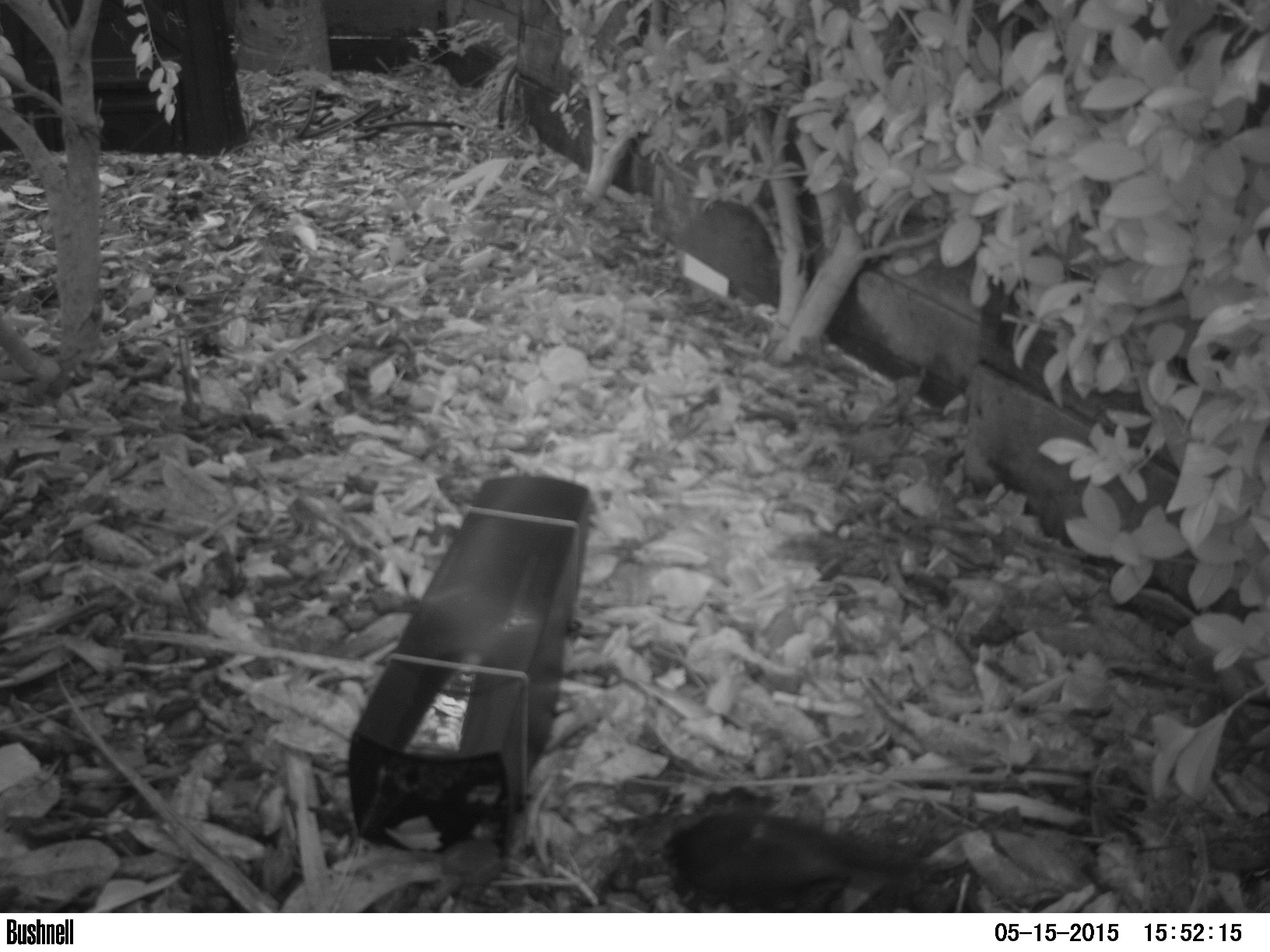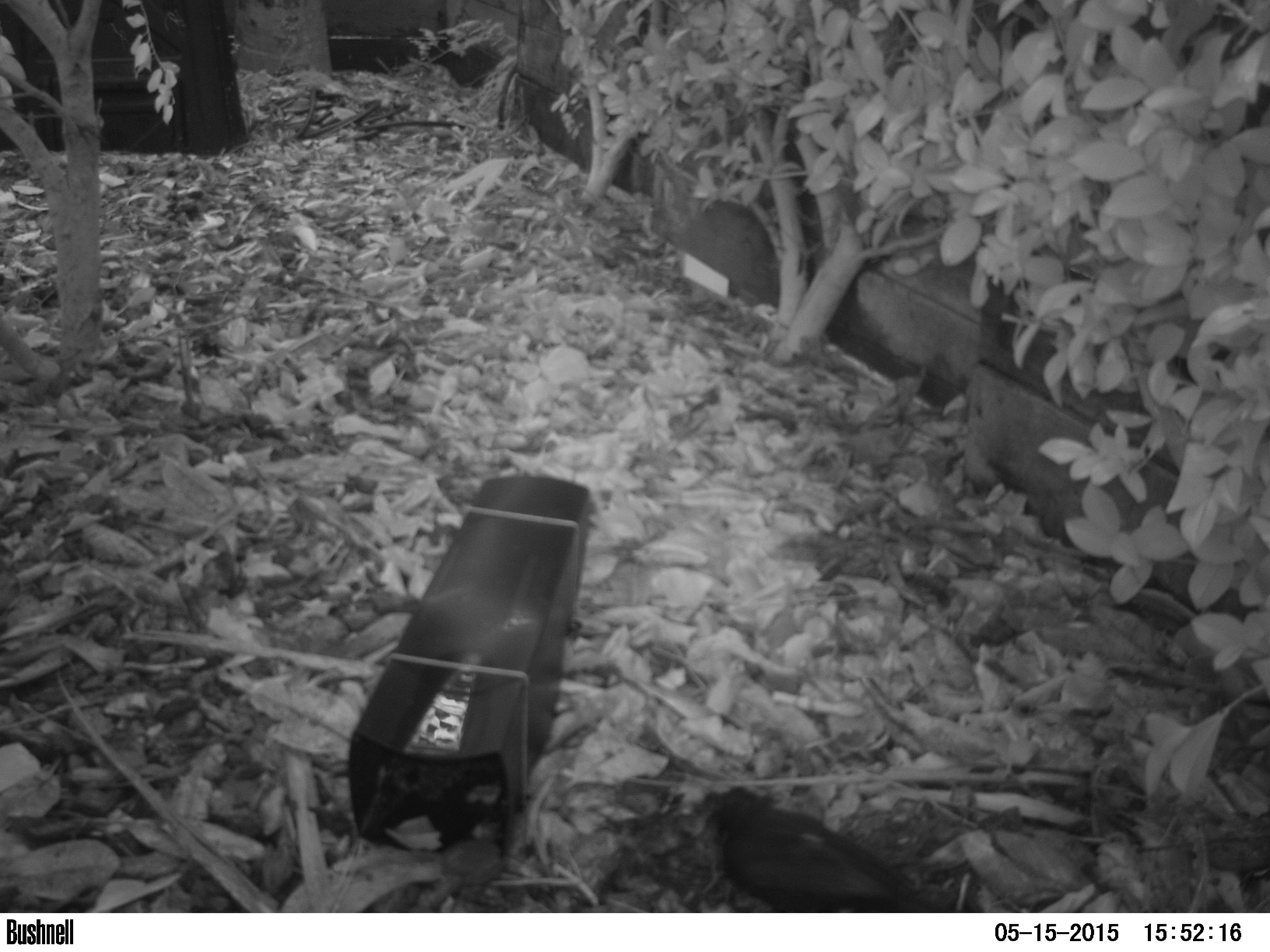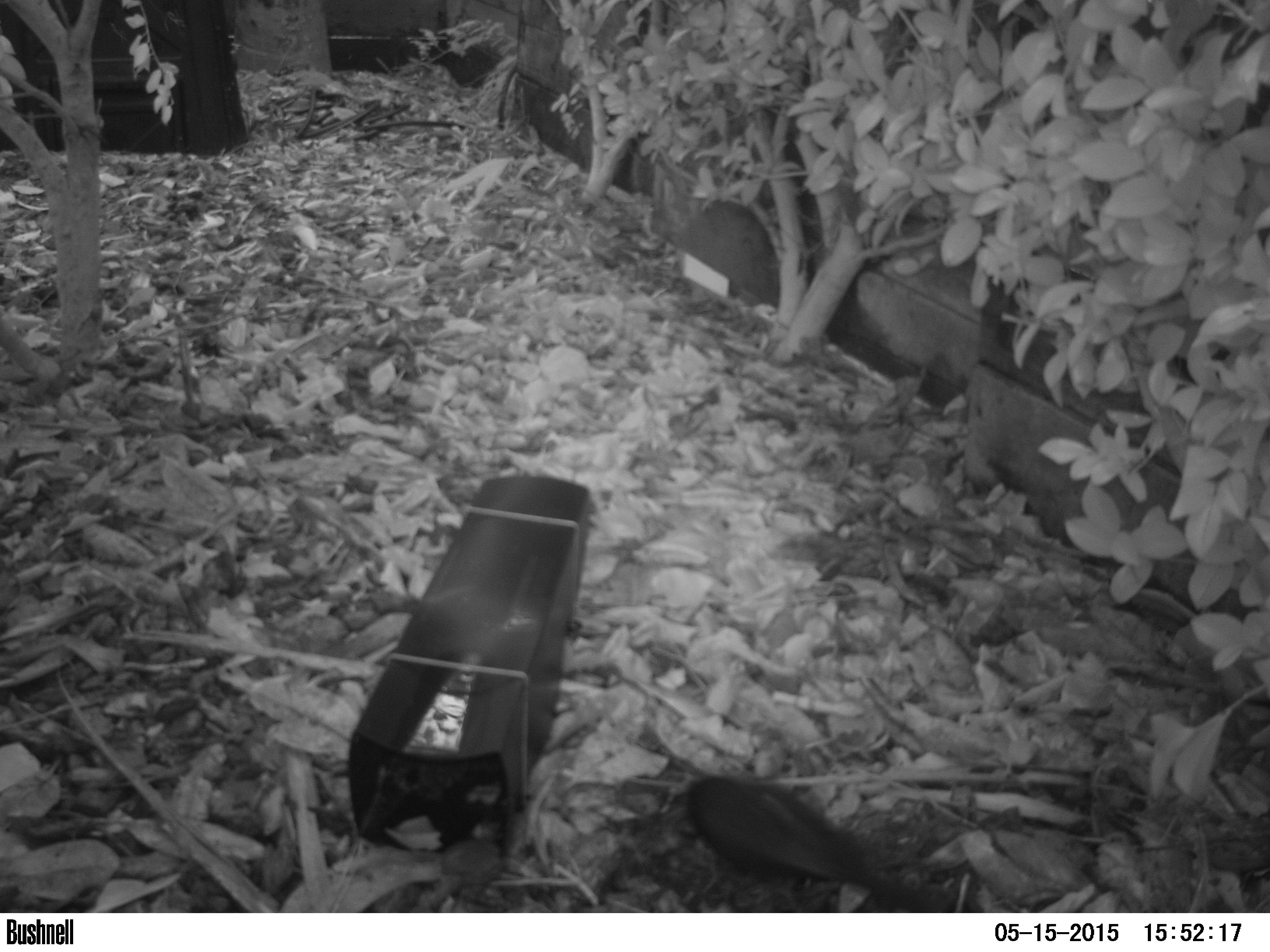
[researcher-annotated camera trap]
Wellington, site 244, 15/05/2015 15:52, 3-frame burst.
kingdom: Animalia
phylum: Chordata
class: Aves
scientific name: Aves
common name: bird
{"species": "bird (Aves)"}